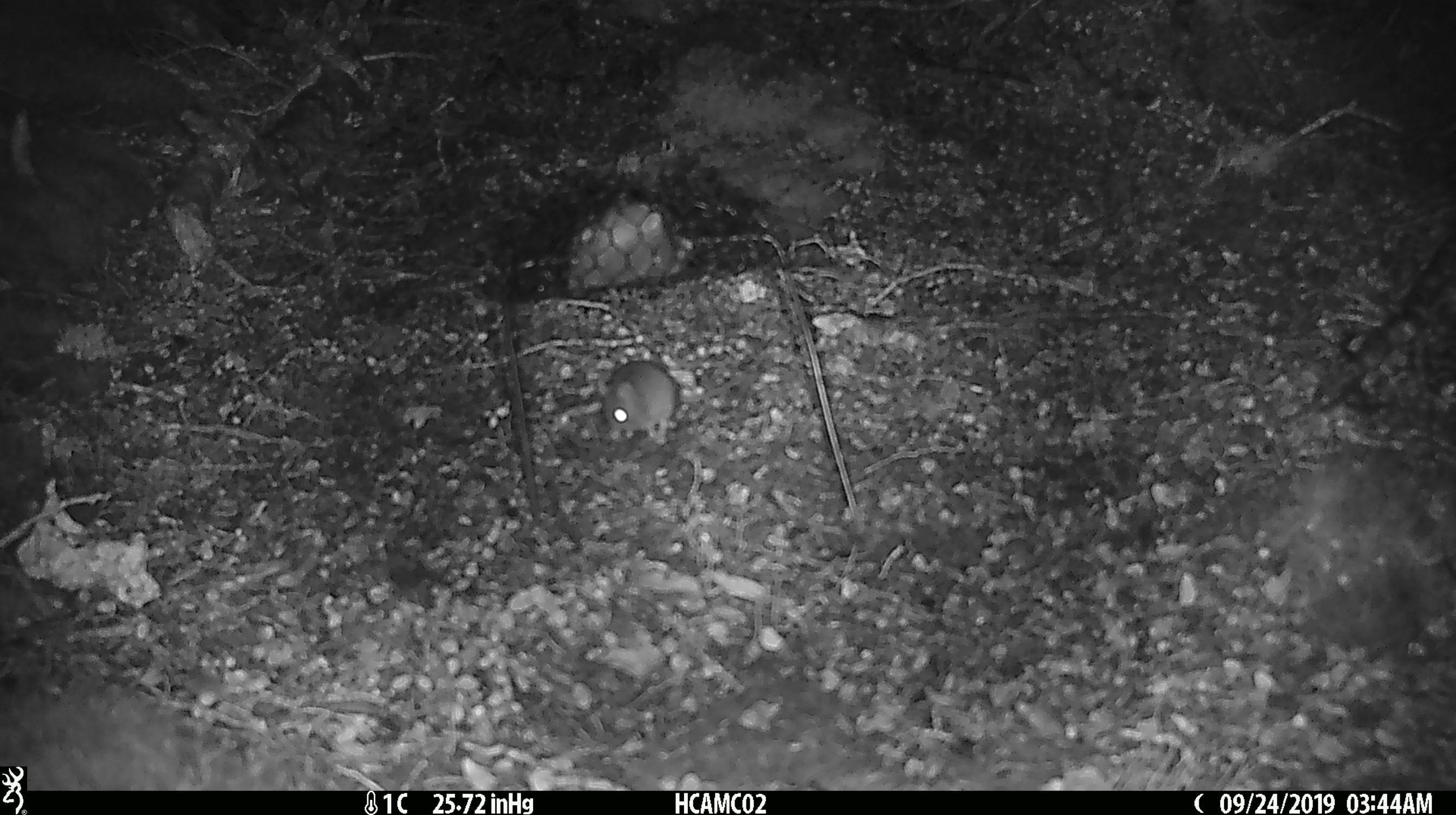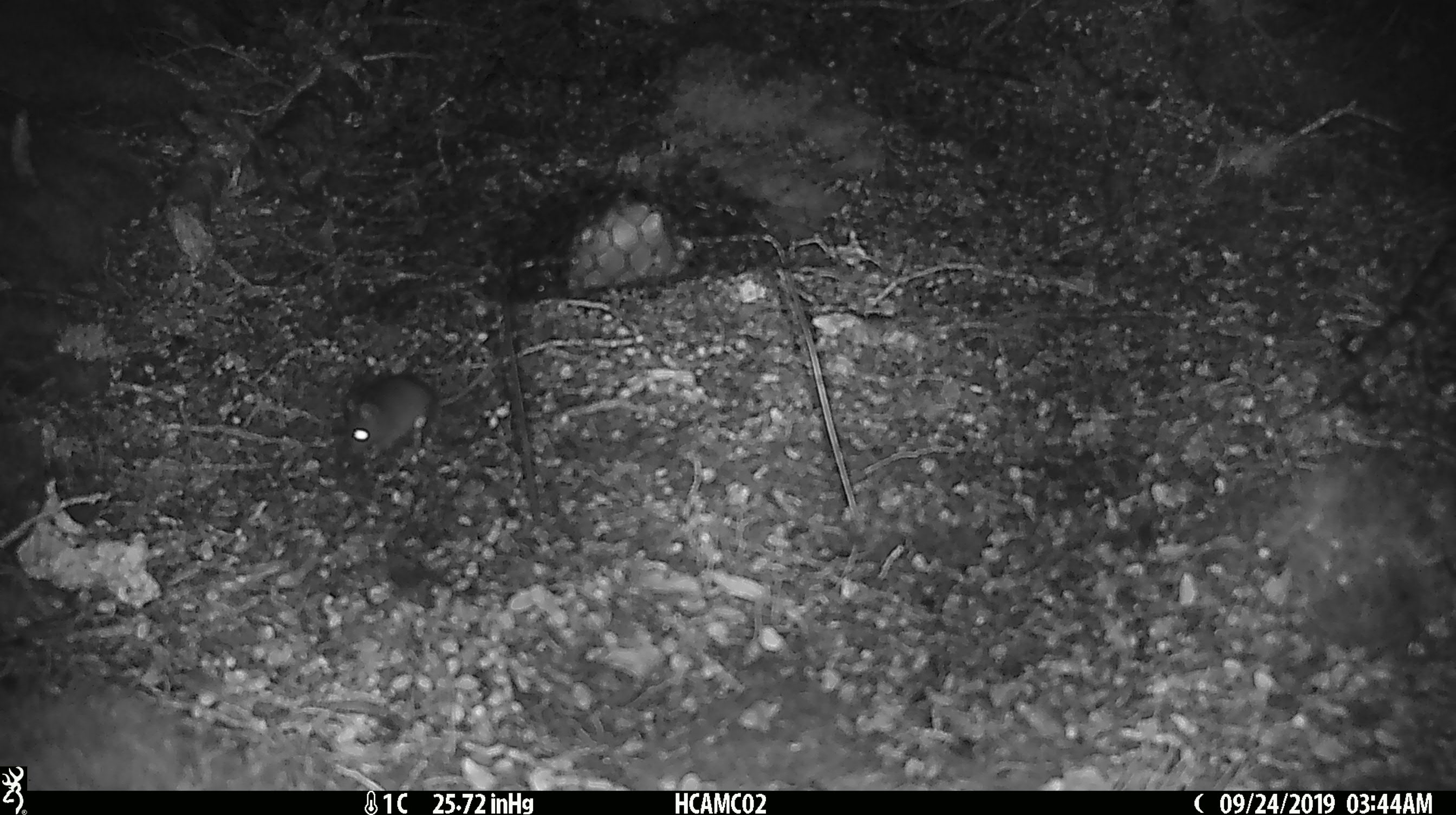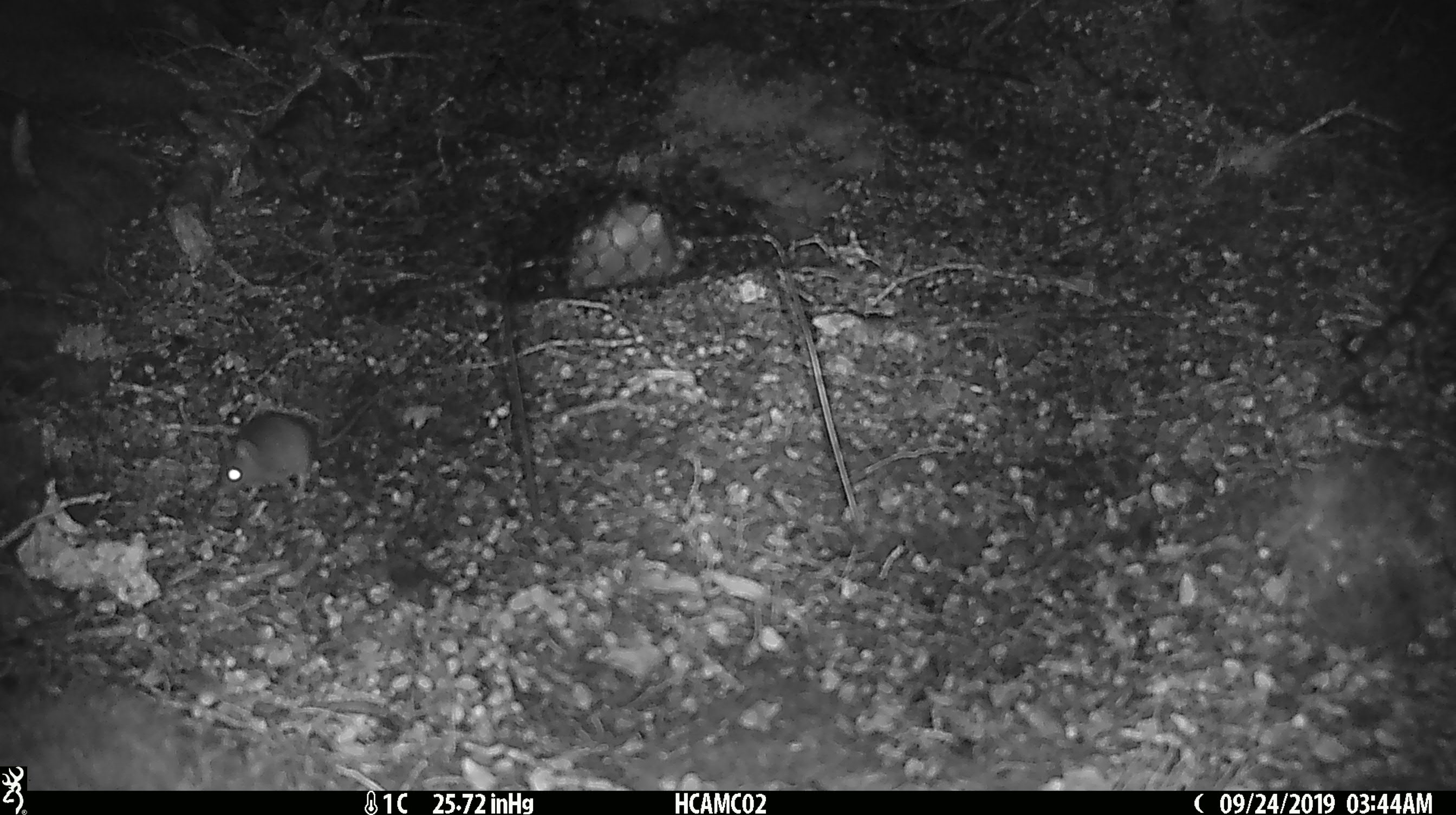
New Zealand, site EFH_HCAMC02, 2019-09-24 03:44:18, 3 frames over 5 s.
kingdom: Animalia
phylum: Chordata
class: Mammalia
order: Rodentia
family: Muridae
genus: Mus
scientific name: Mus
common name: mouse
Mouse (Mus).